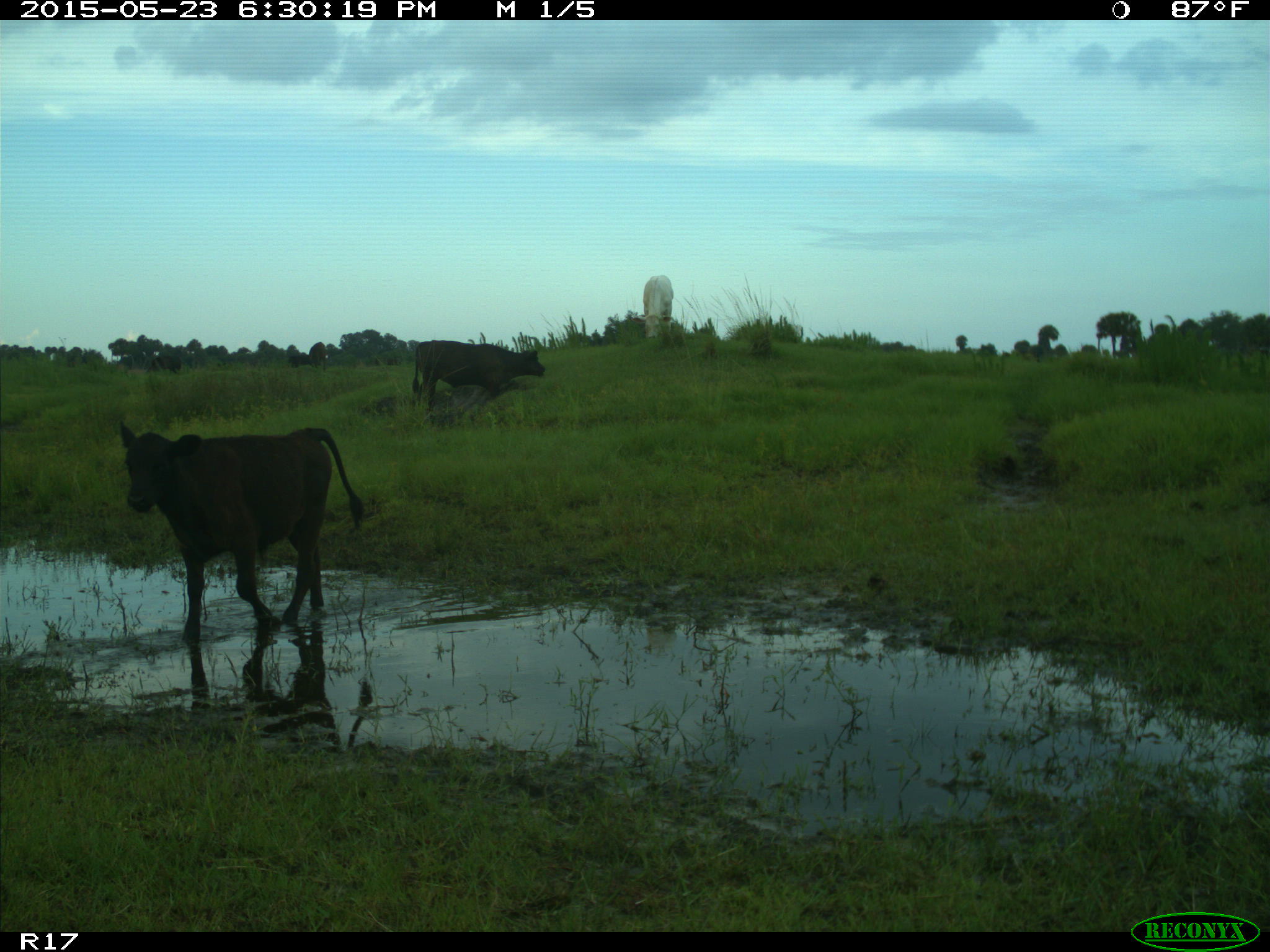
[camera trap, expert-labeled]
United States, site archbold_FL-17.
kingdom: Animalia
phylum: Chordata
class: Mammalia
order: Artiodactyla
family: Bovidae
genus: Bos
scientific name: Bos taurus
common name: domestic cow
Bos taurus (domestic cow).